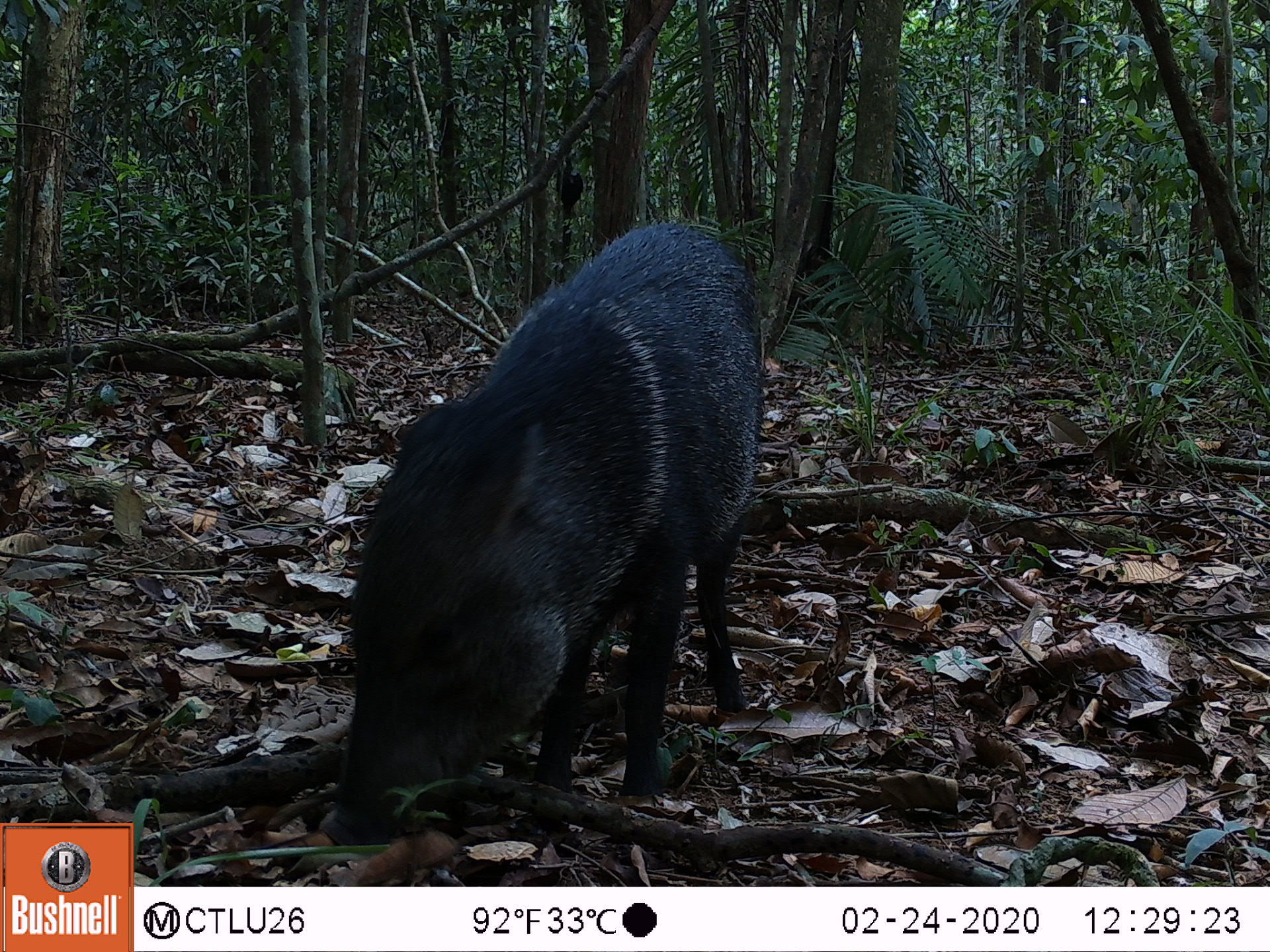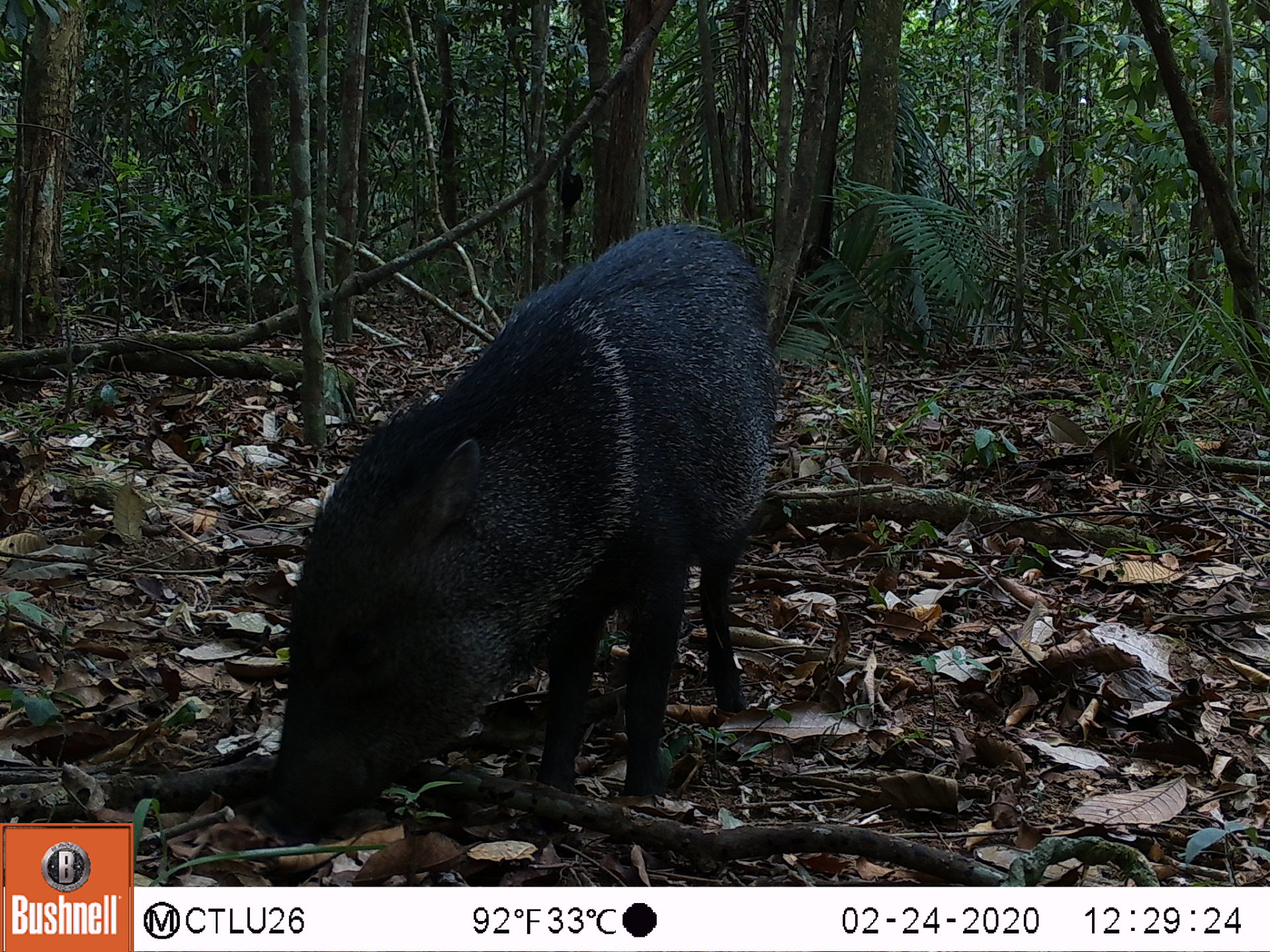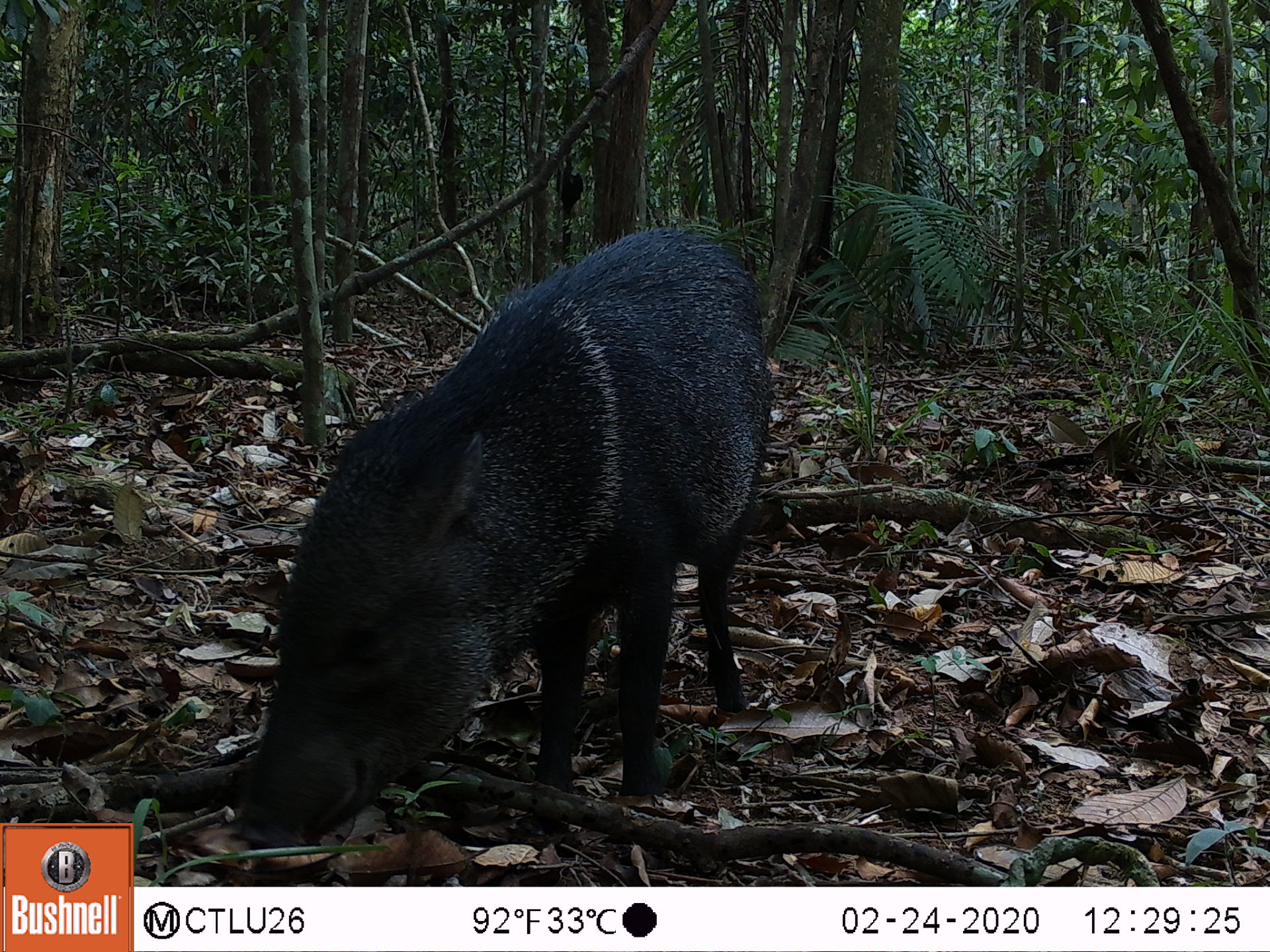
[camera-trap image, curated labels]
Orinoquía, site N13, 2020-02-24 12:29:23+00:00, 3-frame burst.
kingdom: Animalia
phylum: Chordata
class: Mammalia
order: Artiodactyla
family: Tayassuidae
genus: Pecari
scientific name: Pecari tajacu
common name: collared peccary